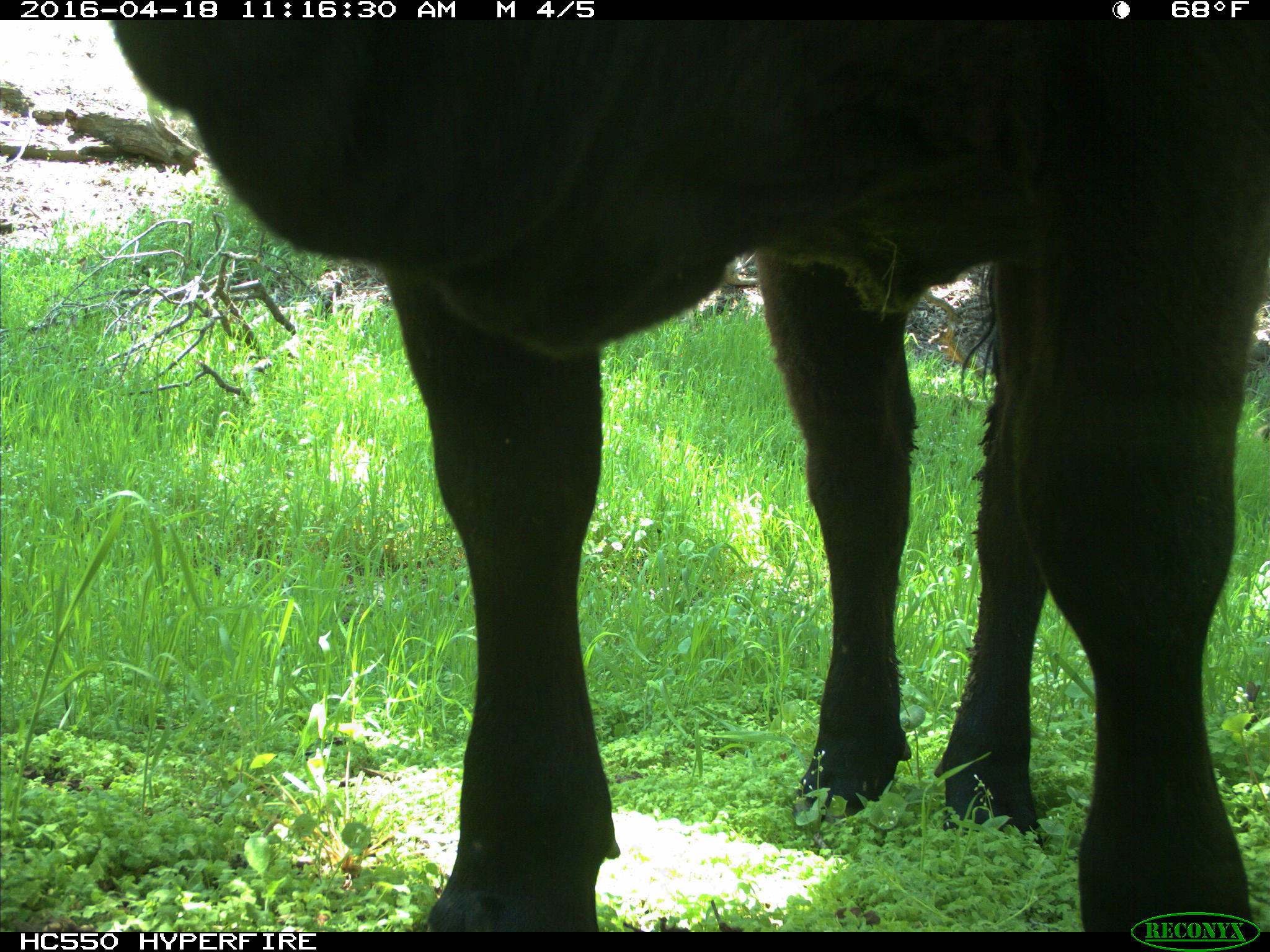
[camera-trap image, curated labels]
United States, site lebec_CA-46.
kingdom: Animalia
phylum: Chordata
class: Mammalia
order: Artiodactyla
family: Bovidae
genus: Bos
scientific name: Bos taurus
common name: domestic cow